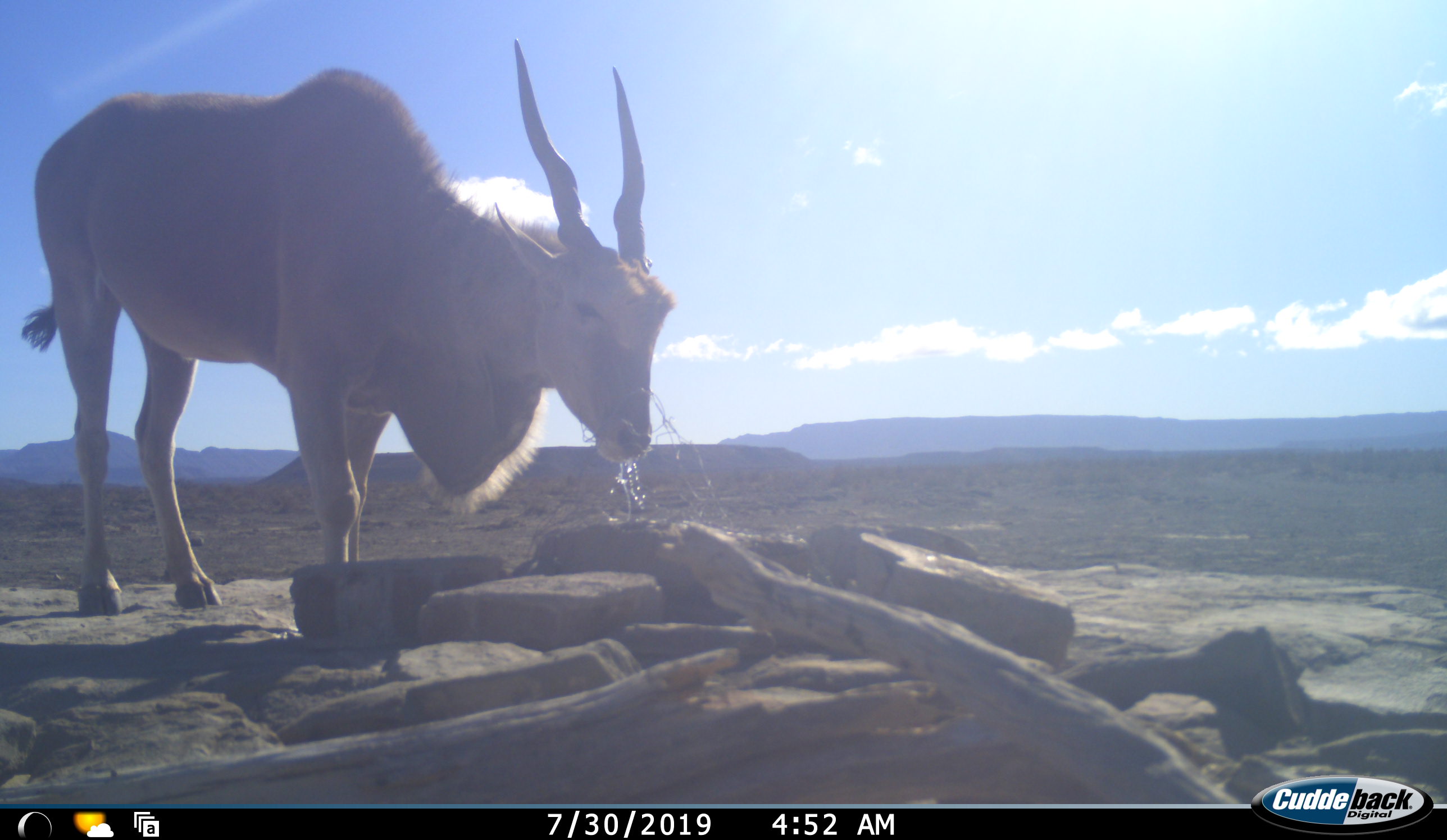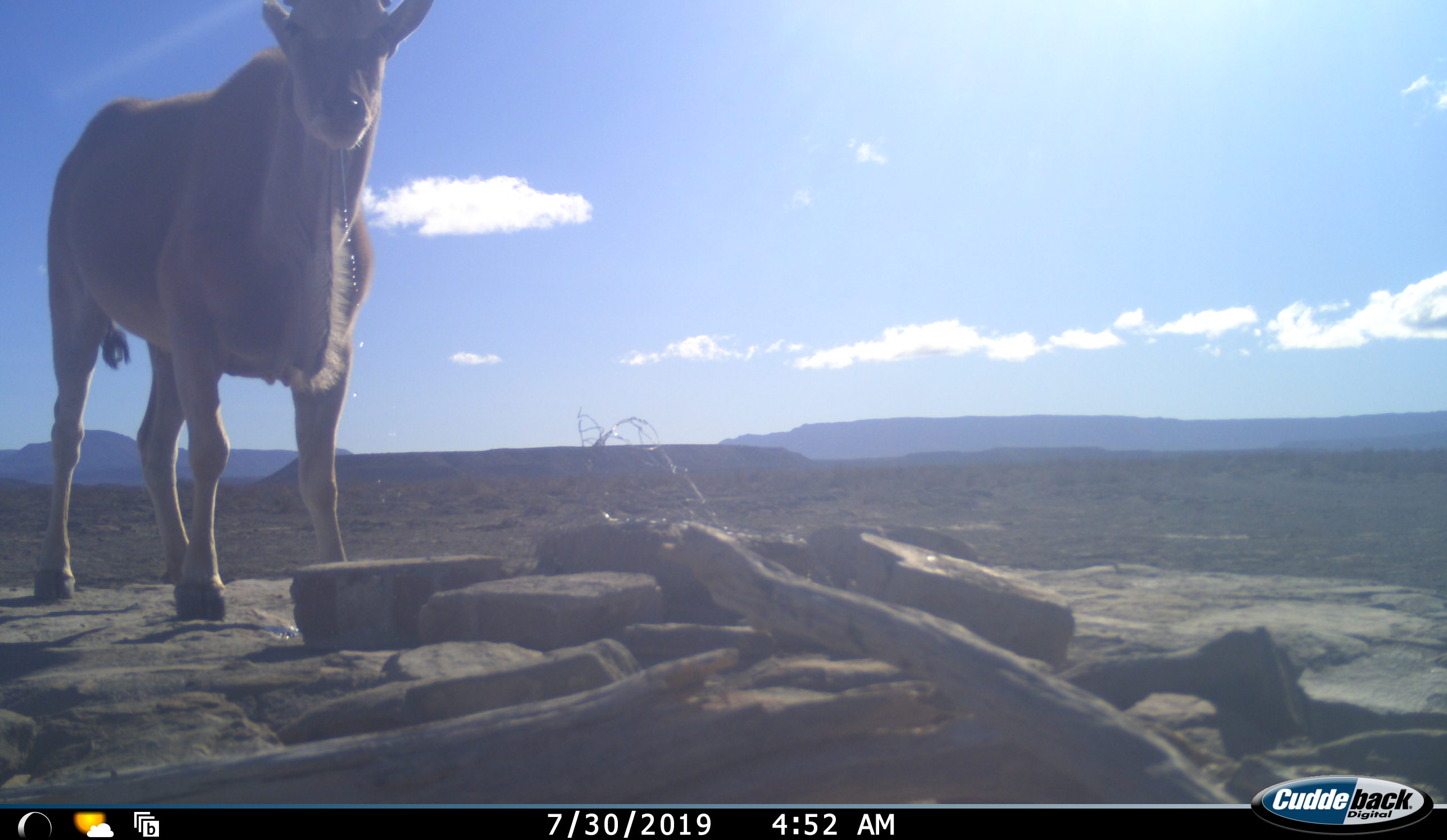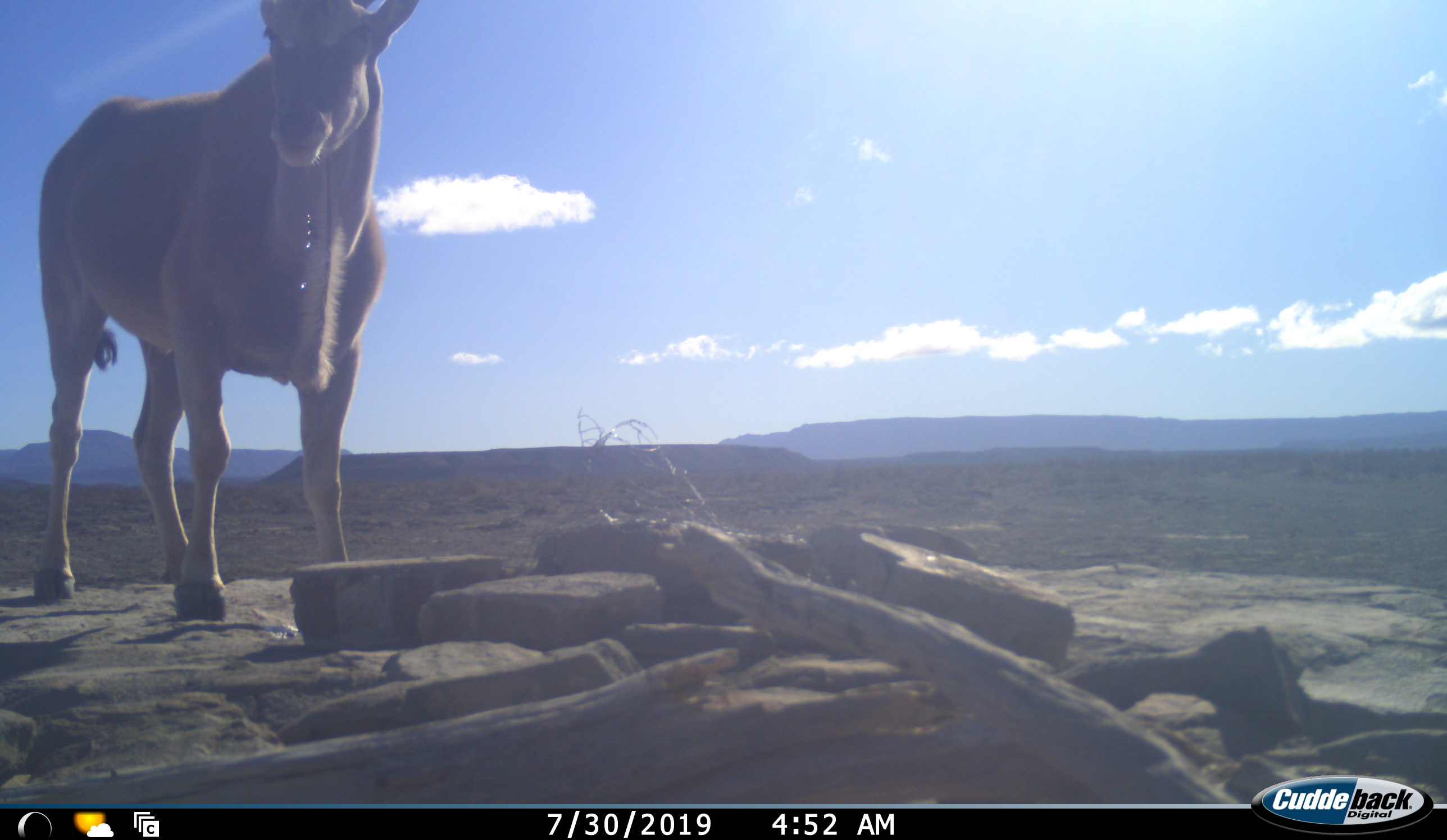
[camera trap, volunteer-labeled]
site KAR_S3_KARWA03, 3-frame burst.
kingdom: Animalia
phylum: Chordata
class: Mammalia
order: Artiodactyla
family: Bovidae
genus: Tragelaphus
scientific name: Tragelaphus oryx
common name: eland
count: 1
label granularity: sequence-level